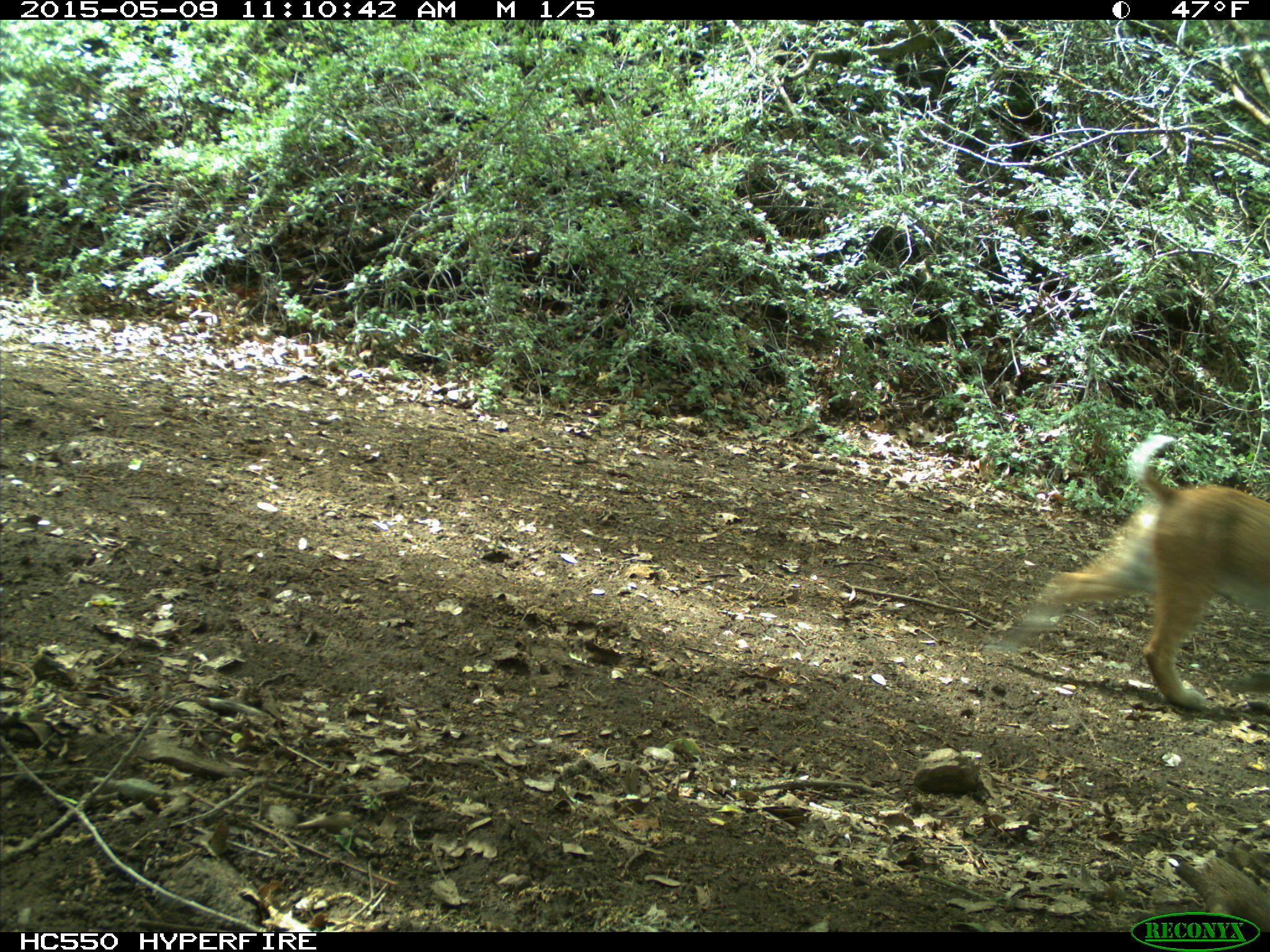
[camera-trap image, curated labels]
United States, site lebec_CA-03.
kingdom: Animalia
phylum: Chordata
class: Mammalia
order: Carnivora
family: Felidae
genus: Lynx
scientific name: Lynx rufus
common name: bobcat